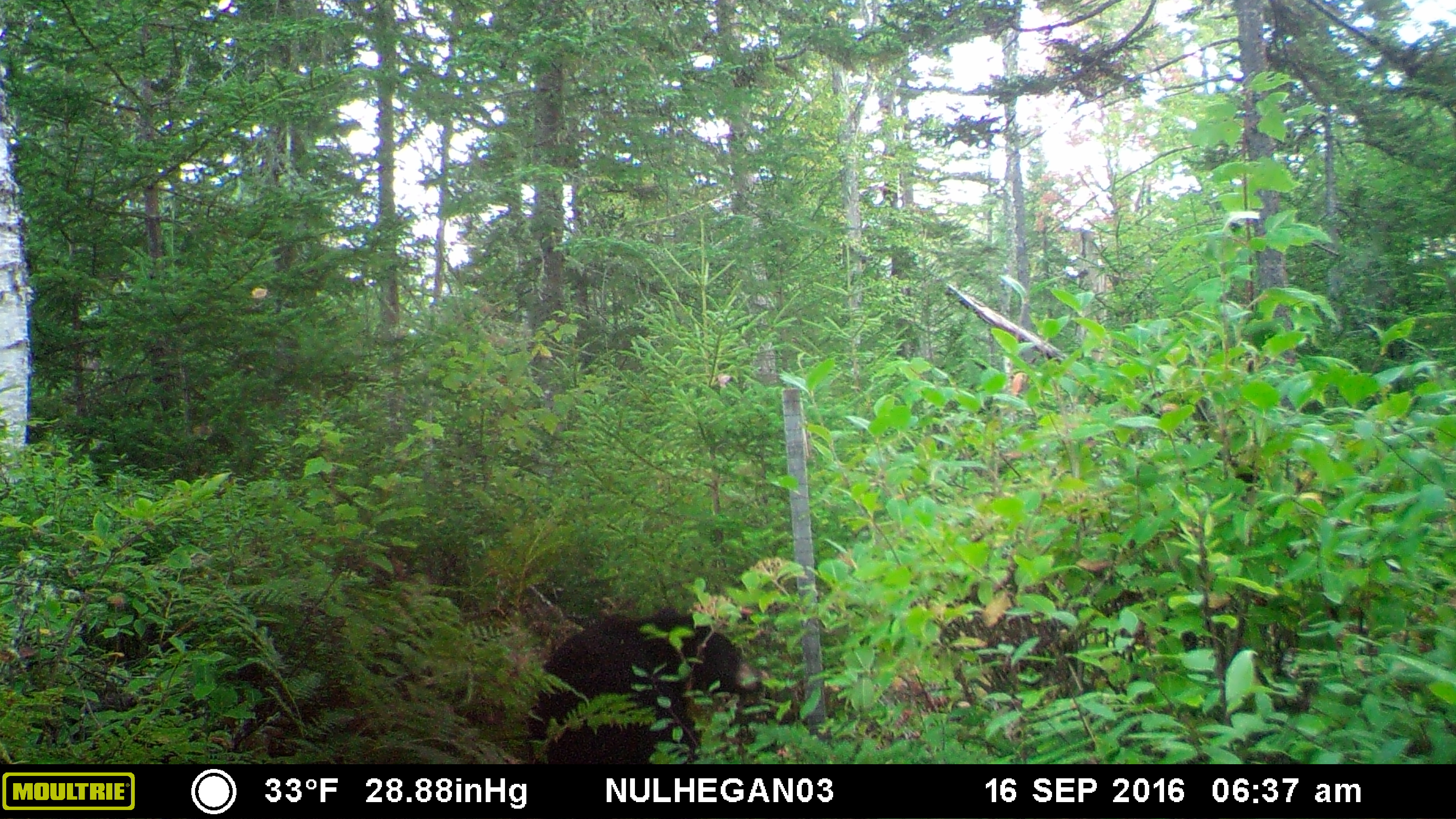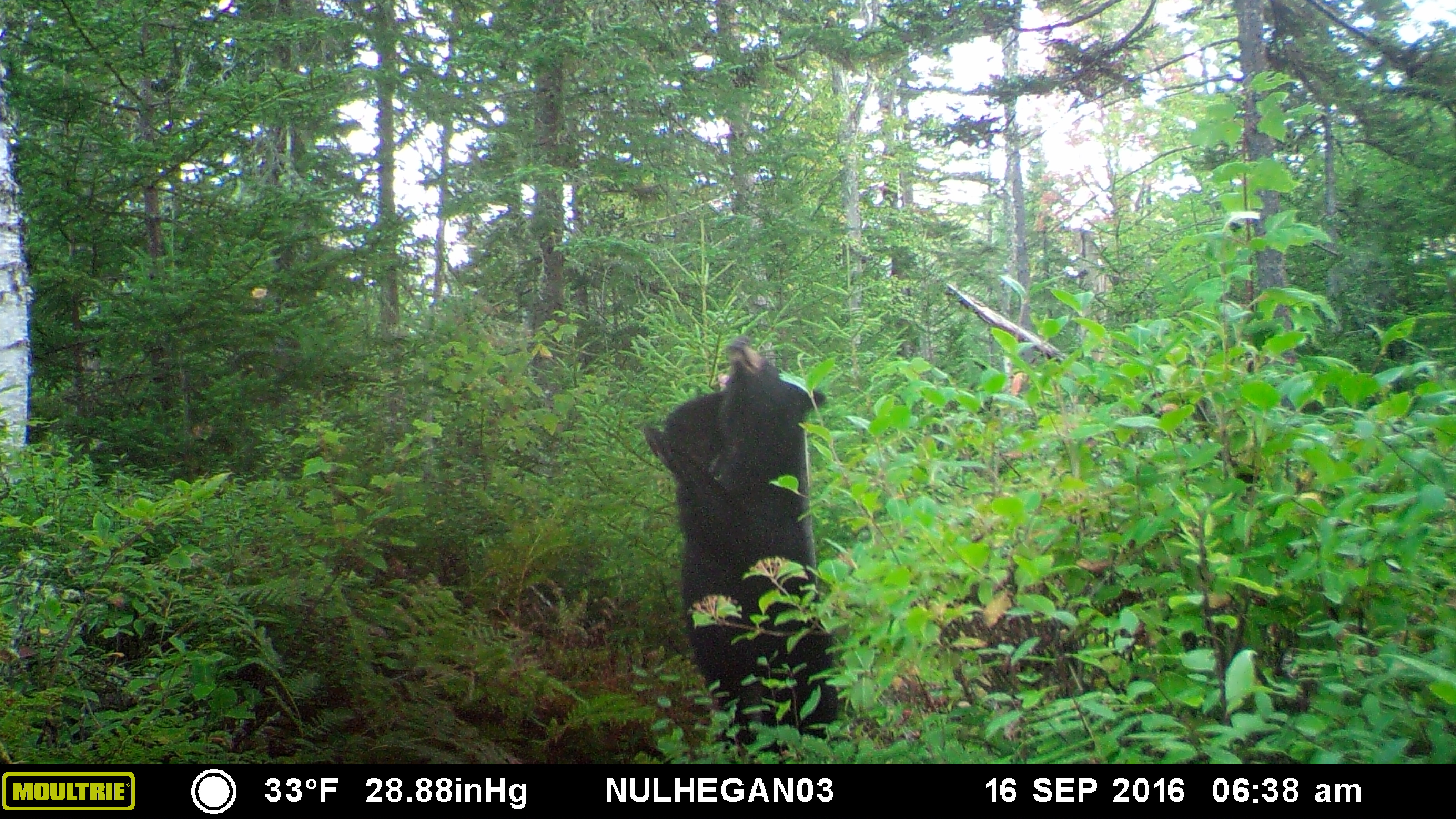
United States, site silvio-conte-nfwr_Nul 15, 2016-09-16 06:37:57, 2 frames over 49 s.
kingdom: Animalia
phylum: Chordata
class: Mammalia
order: Carnivora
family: Ursidae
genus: Ursus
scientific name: Ursus americanus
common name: black bear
Black bear (Ursus americanus).